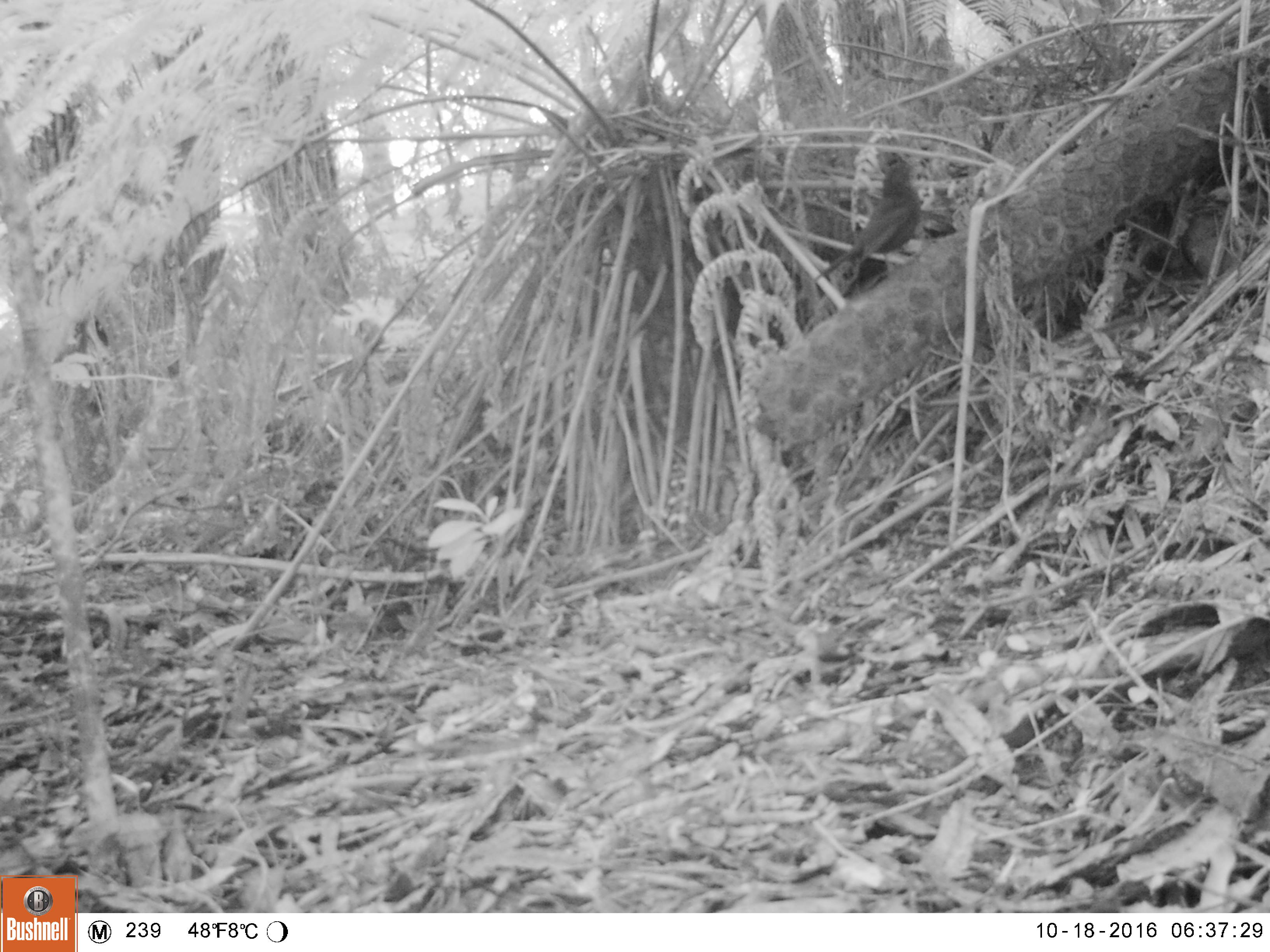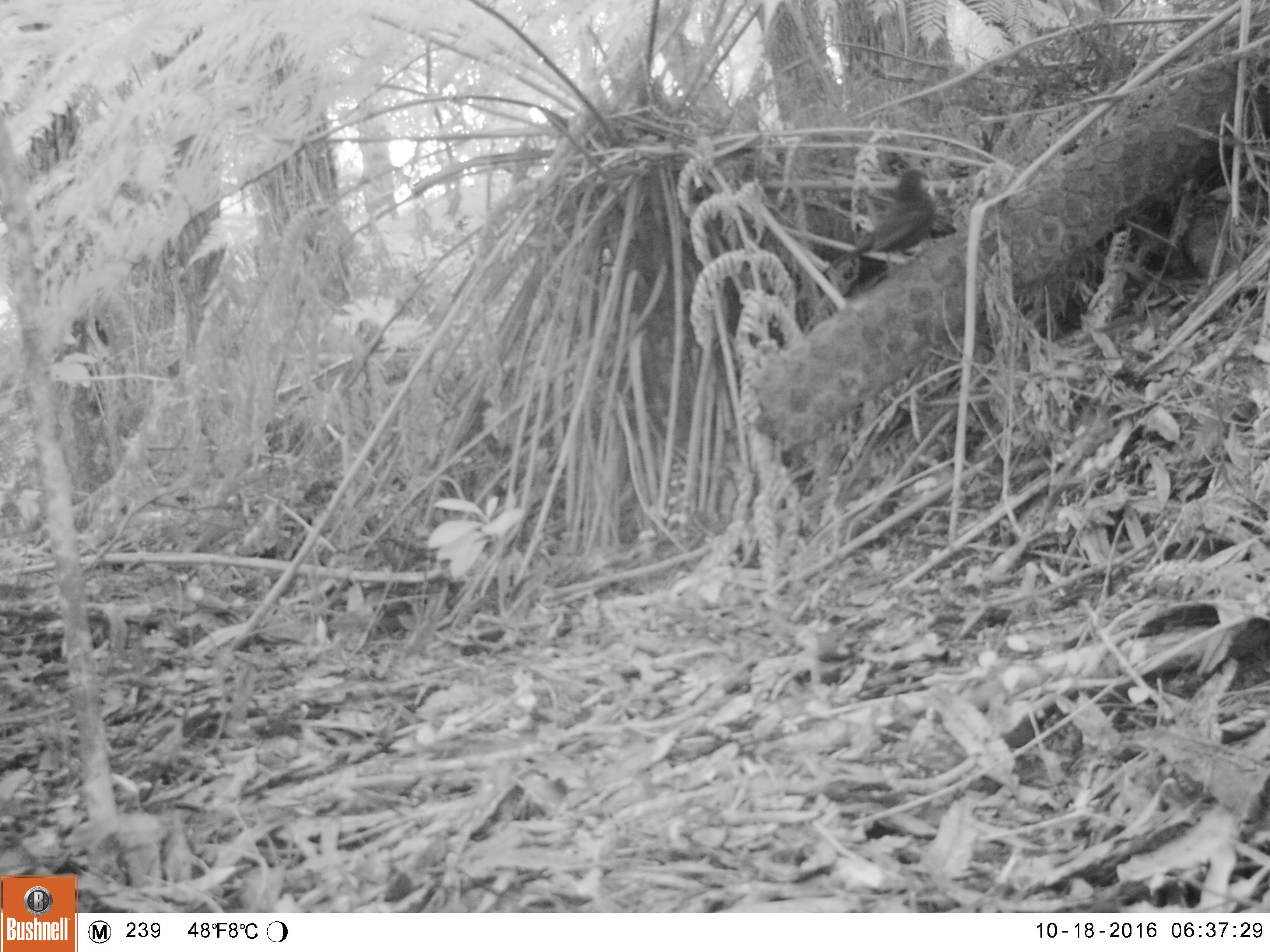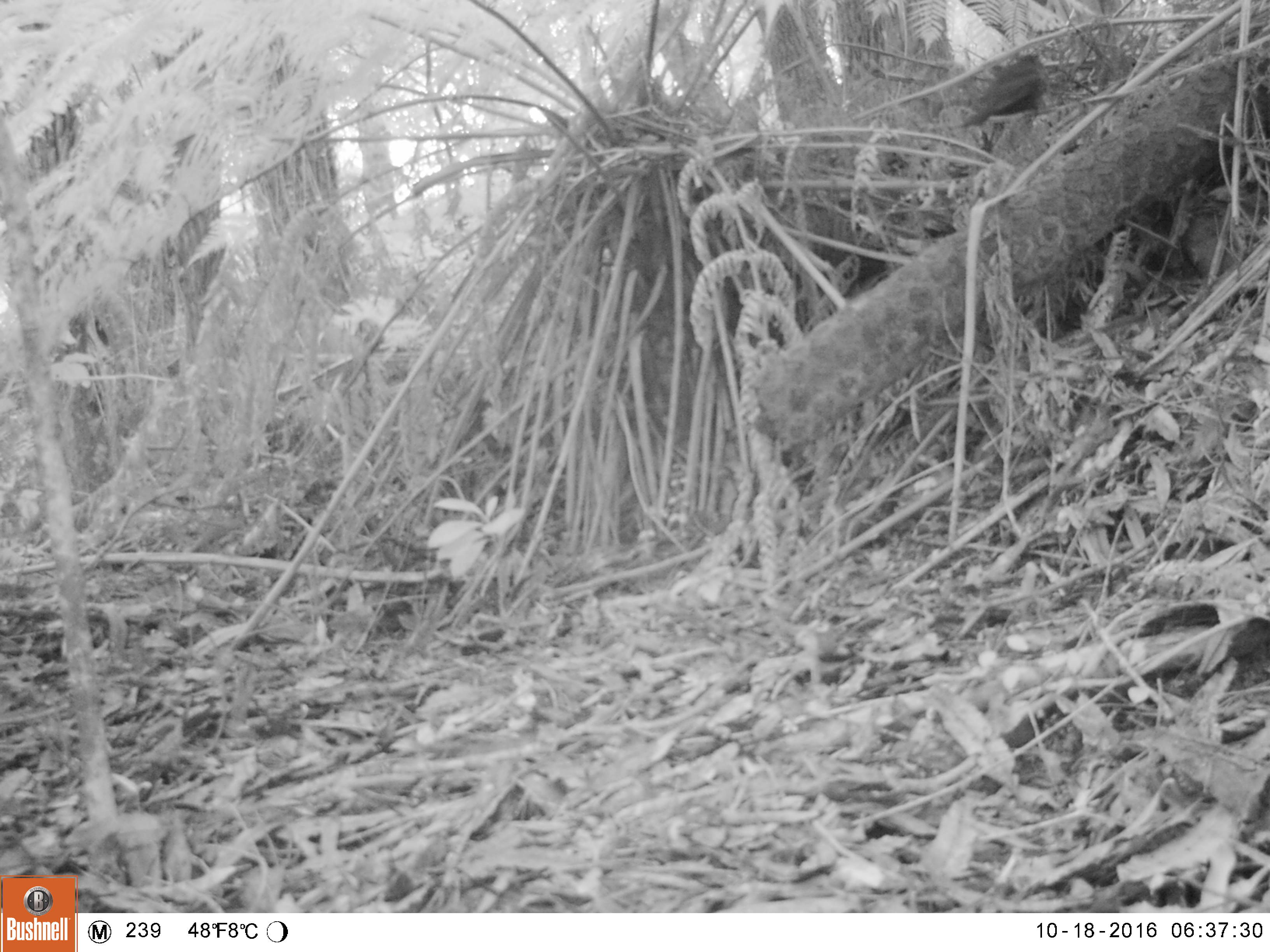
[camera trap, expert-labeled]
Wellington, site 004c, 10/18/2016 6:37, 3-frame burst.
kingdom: Animalia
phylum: Chordata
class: Aves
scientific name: Aves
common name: bird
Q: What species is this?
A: Bird (Aves).